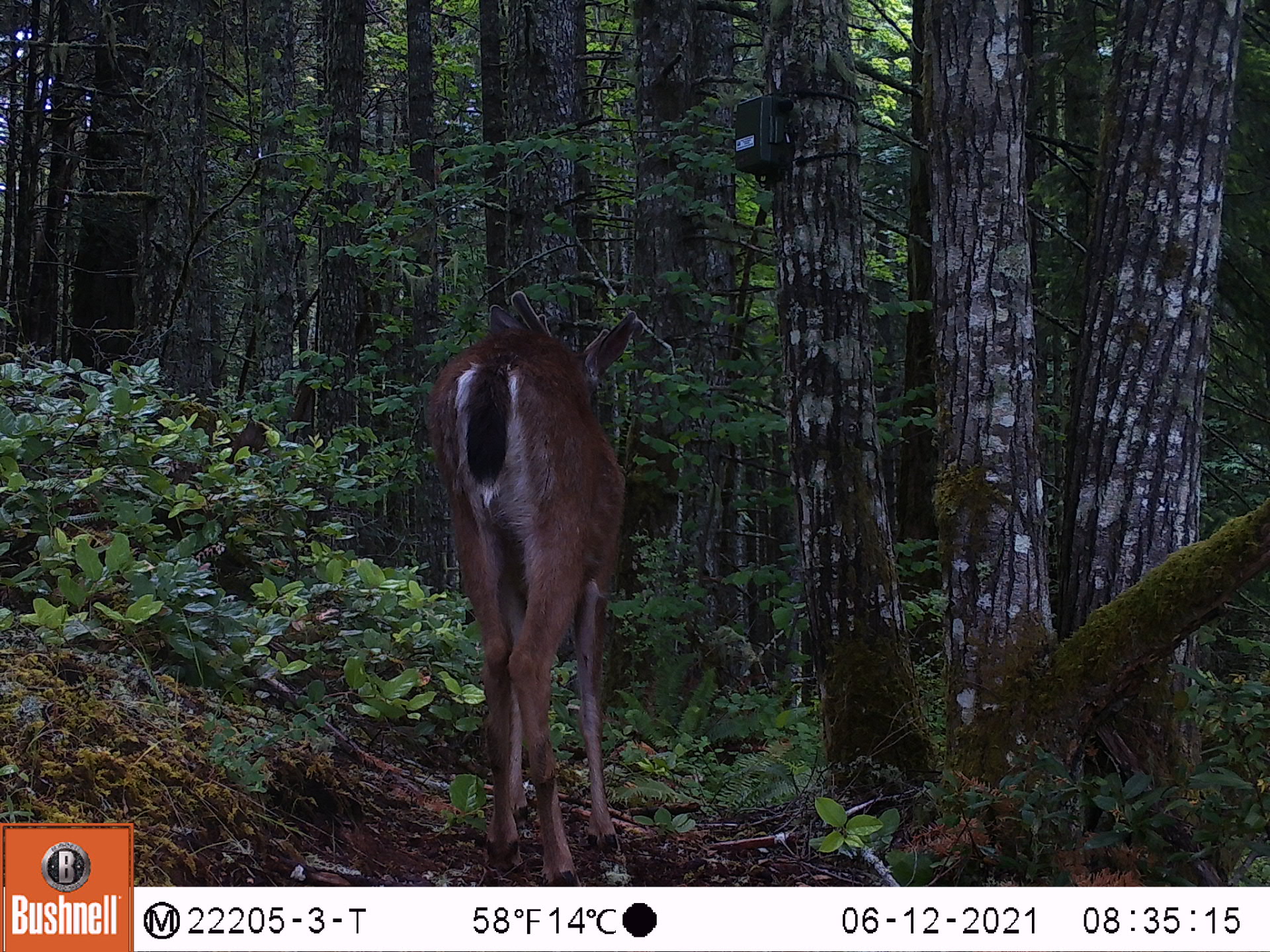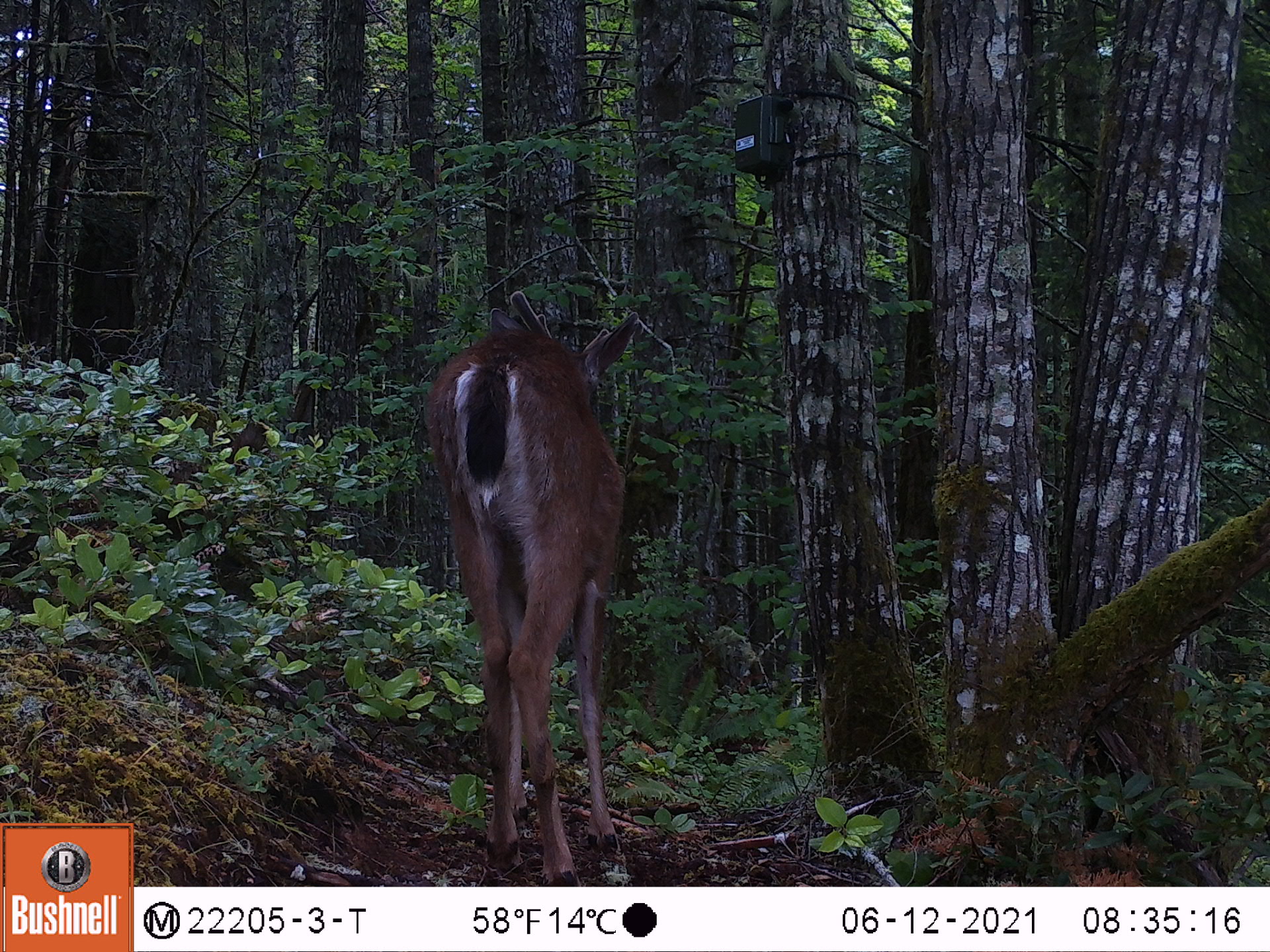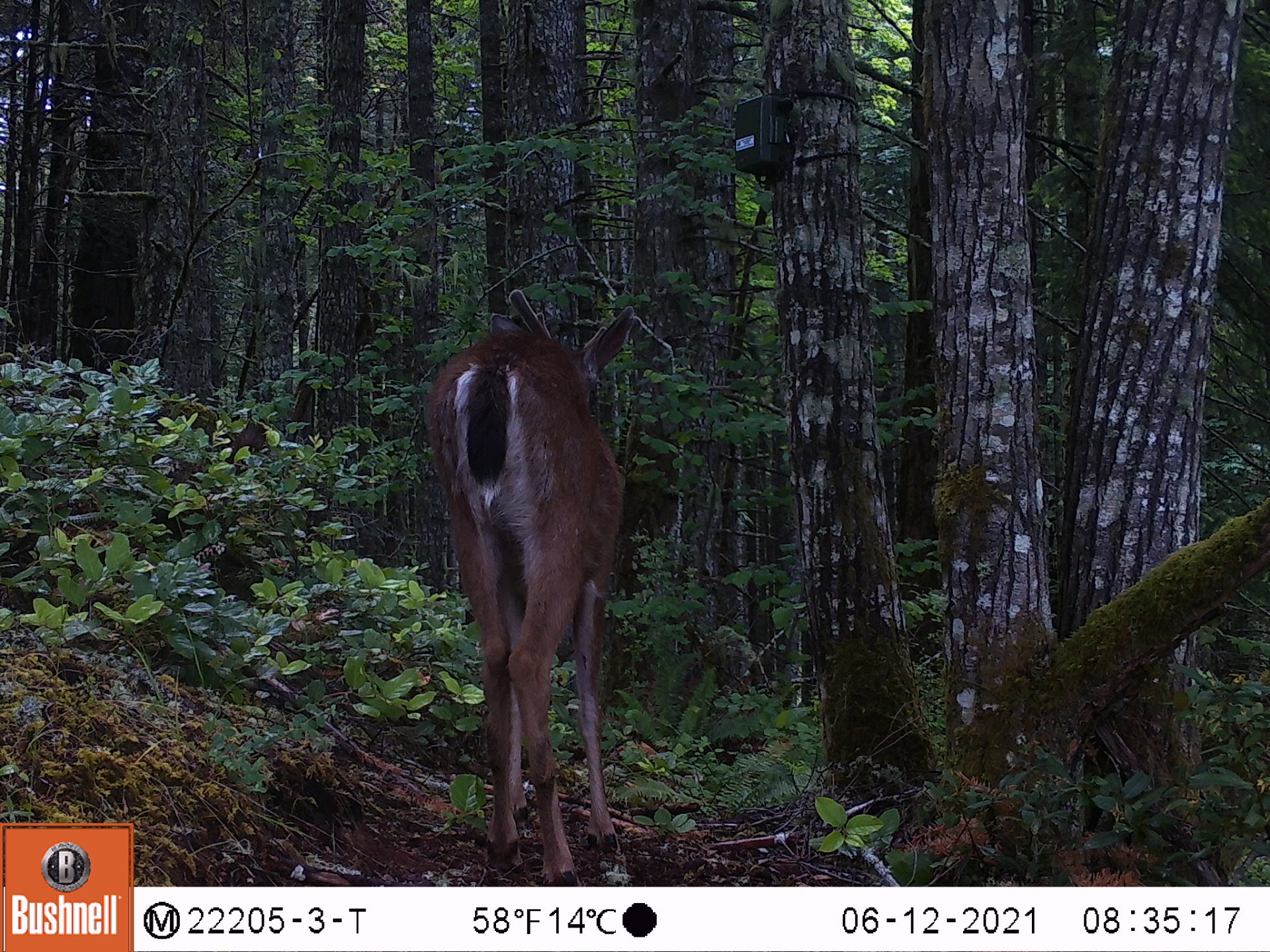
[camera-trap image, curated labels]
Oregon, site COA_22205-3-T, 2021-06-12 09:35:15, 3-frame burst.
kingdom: Animalia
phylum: Chordata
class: Mammalia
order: Artiodactyla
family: Cervidae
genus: Odocoileus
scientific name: Odocoileus hemionus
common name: black-tailed deer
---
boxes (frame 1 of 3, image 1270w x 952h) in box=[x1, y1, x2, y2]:
black-tailed deer: box=[400, 269, 682, 885]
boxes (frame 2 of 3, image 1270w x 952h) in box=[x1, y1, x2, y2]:
black-tailed deer: box=[405, 268, 671, 883]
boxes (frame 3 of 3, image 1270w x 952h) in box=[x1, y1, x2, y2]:
black-tailed deer: box=[405, 265, 660, 885]